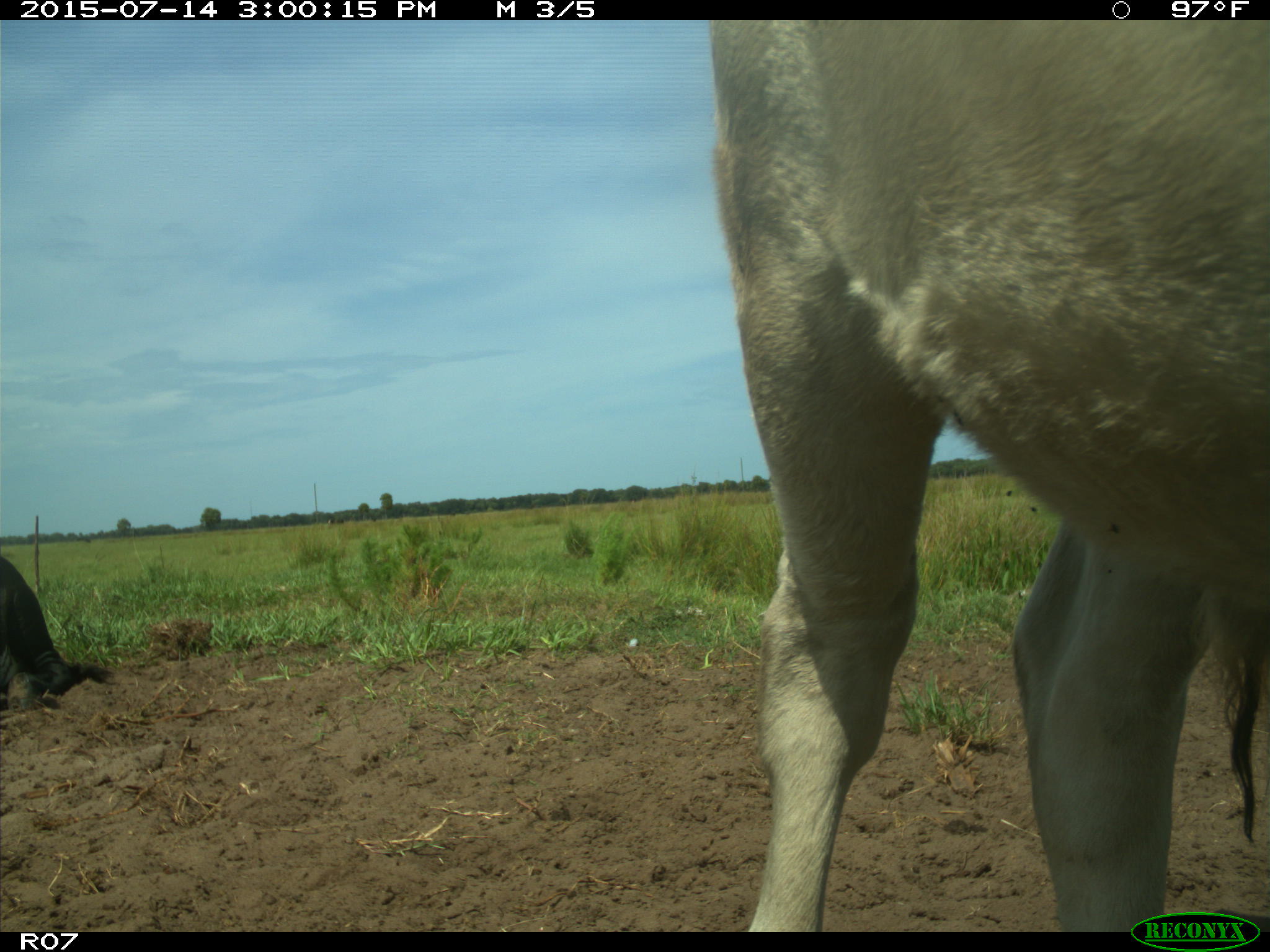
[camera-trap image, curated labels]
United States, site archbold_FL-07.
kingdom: Animalia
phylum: Chordata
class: Mammalia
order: Artiodactyla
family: Bovidae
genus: Bos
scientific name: Bos taurus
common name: domestic cow